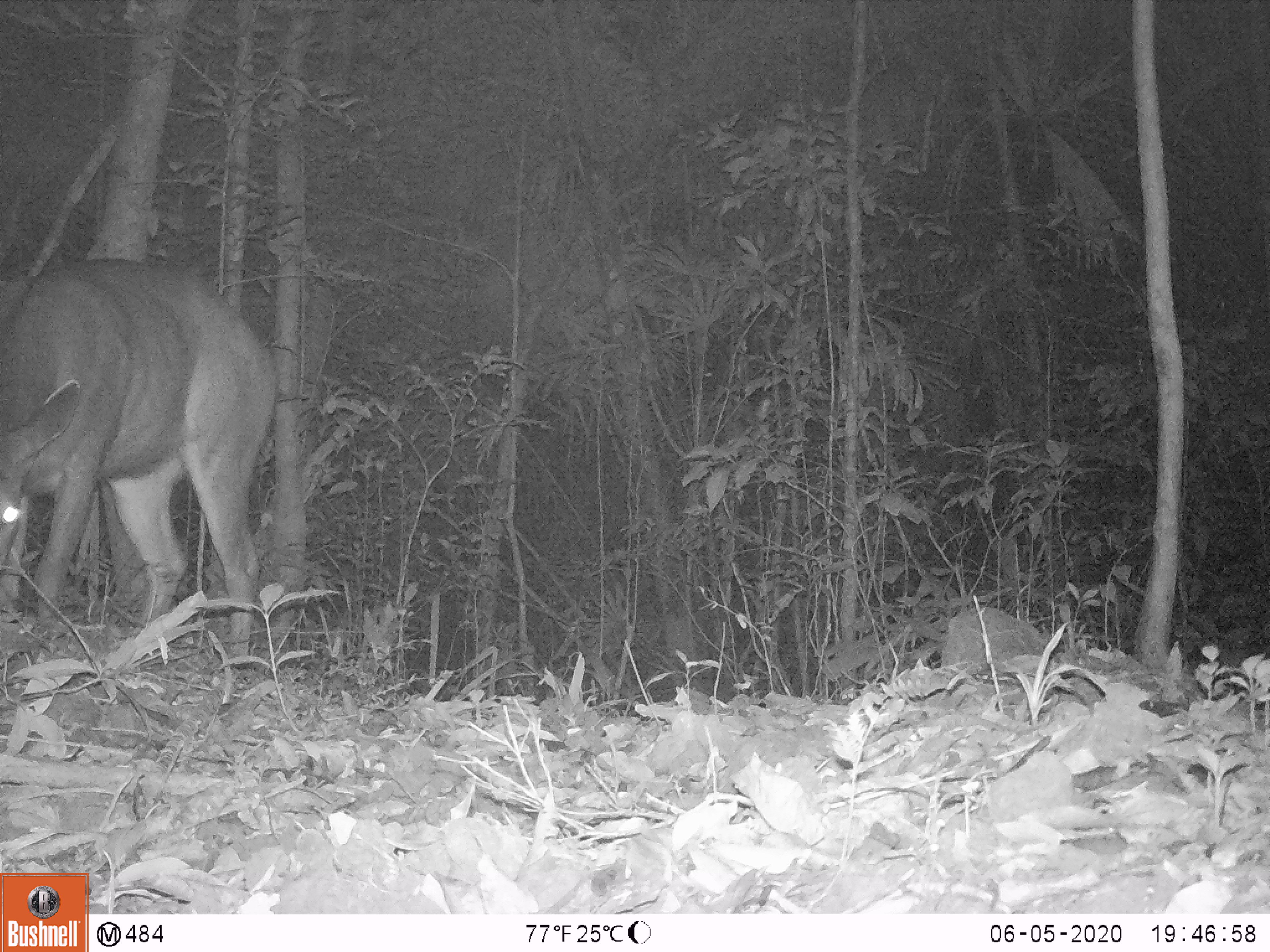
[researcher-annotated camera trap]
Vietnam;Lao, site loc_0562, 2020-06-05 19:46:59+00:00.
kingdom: Animalia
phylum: Chordata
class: Mammalia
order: Artiodactyla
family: Cervidae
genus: Rusa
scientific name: Rusa unicolor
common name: sambar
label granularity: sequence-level